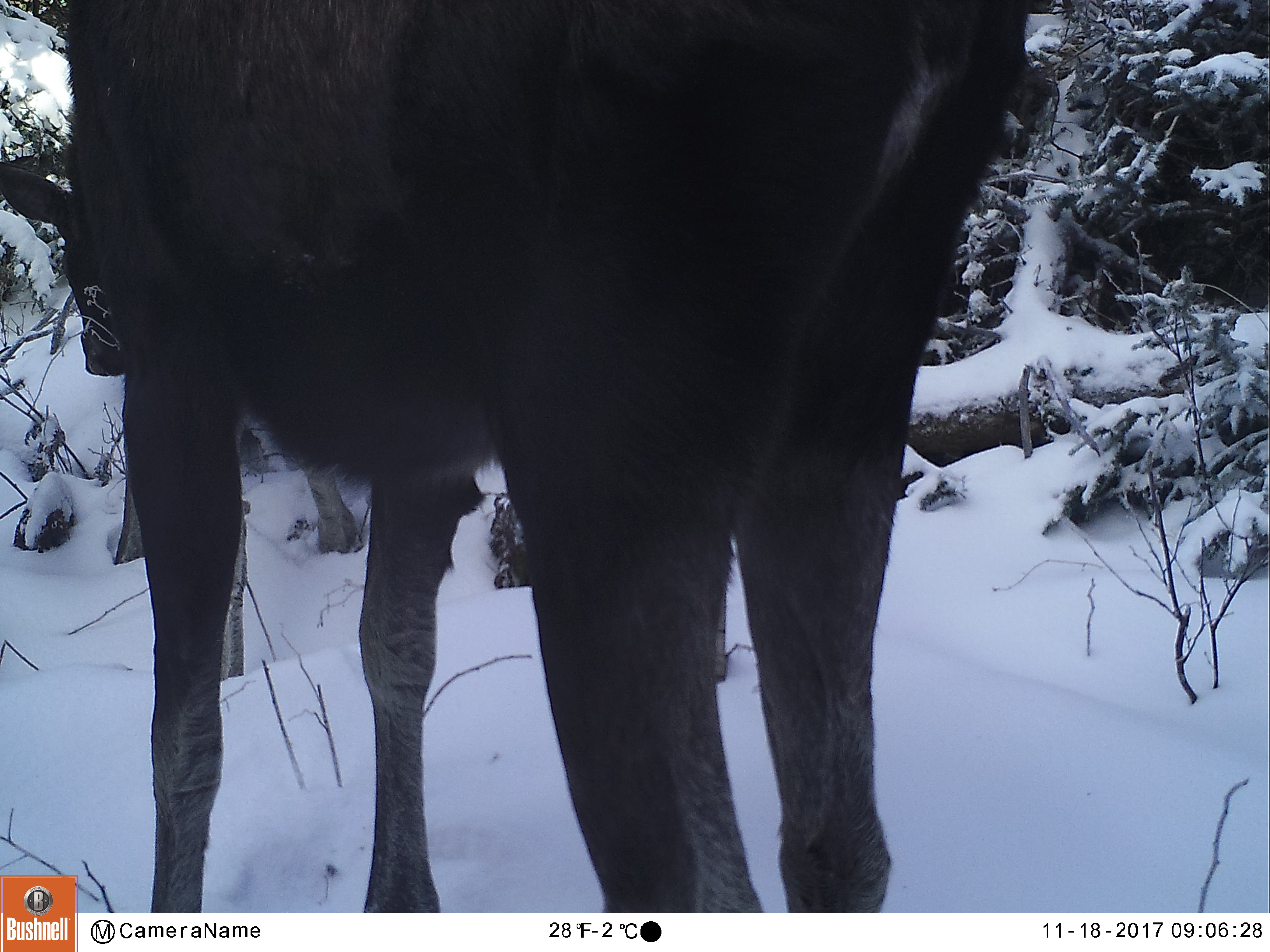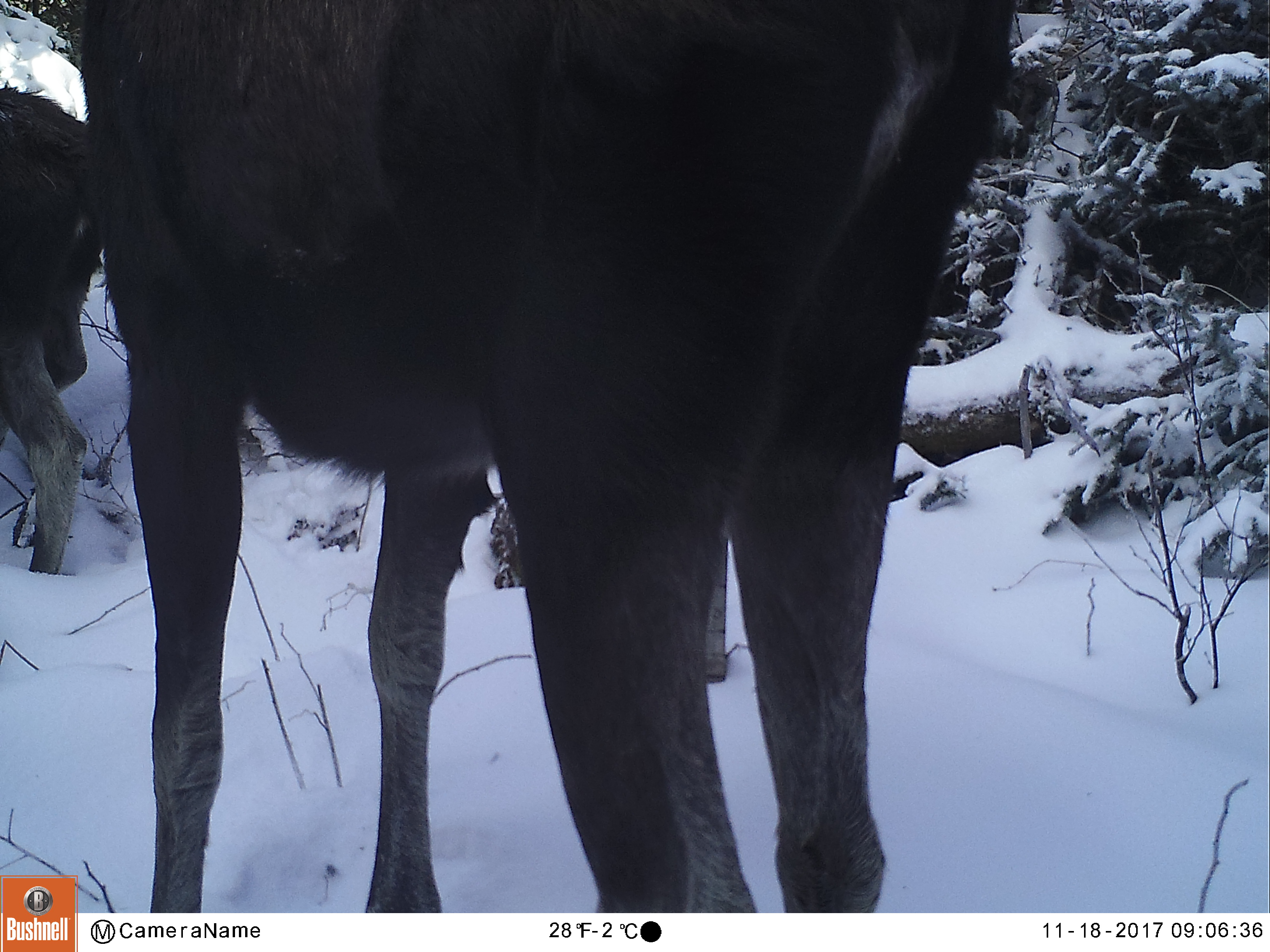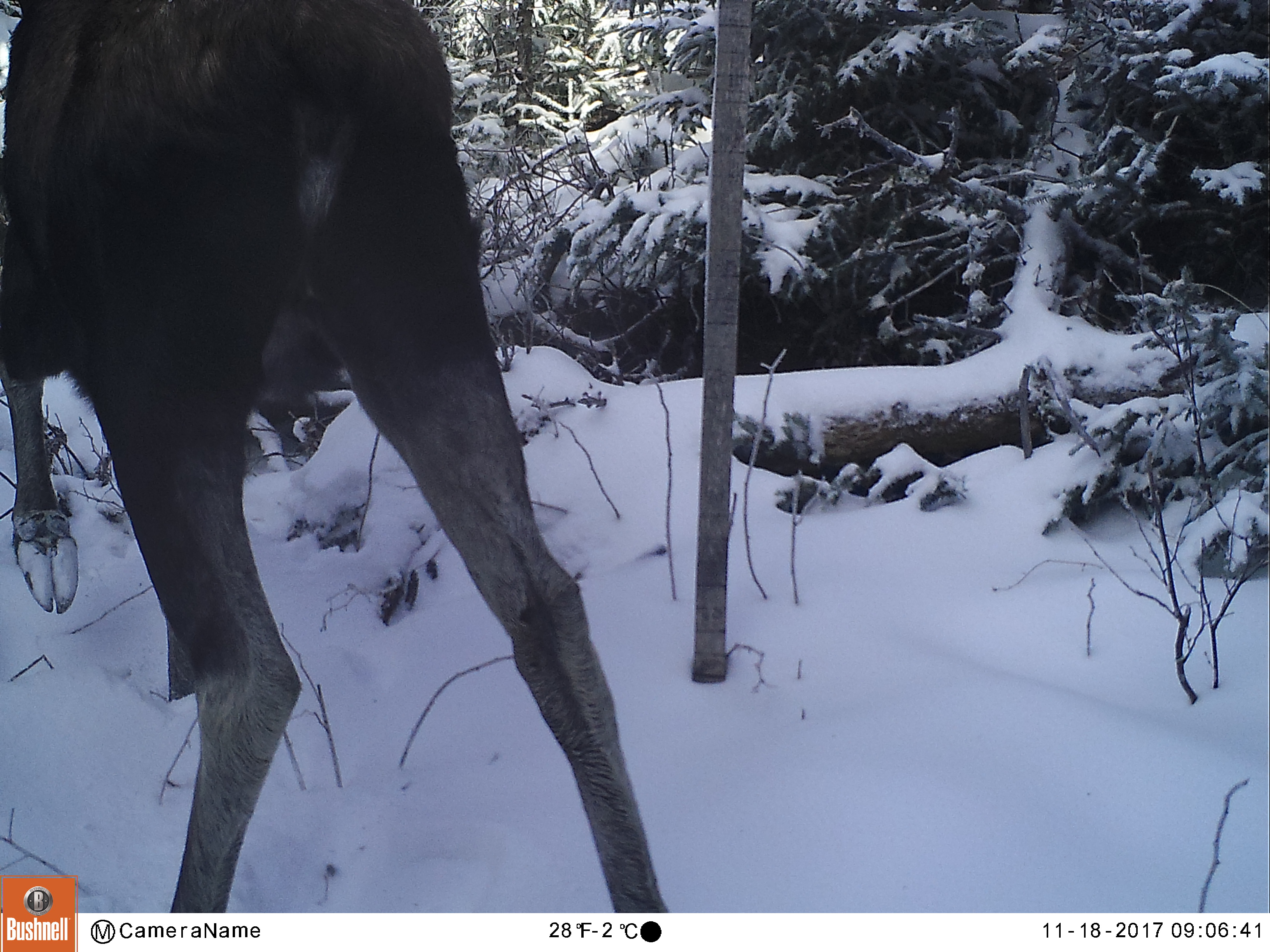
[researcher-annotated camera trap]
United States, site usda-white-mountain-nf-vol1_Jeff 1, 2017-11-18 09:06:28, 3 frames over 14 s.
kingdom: Animalia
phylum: Chordata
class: Mammalia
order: Artiodactyla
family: Cervidae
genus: Alces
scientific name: Alces alces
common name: moose